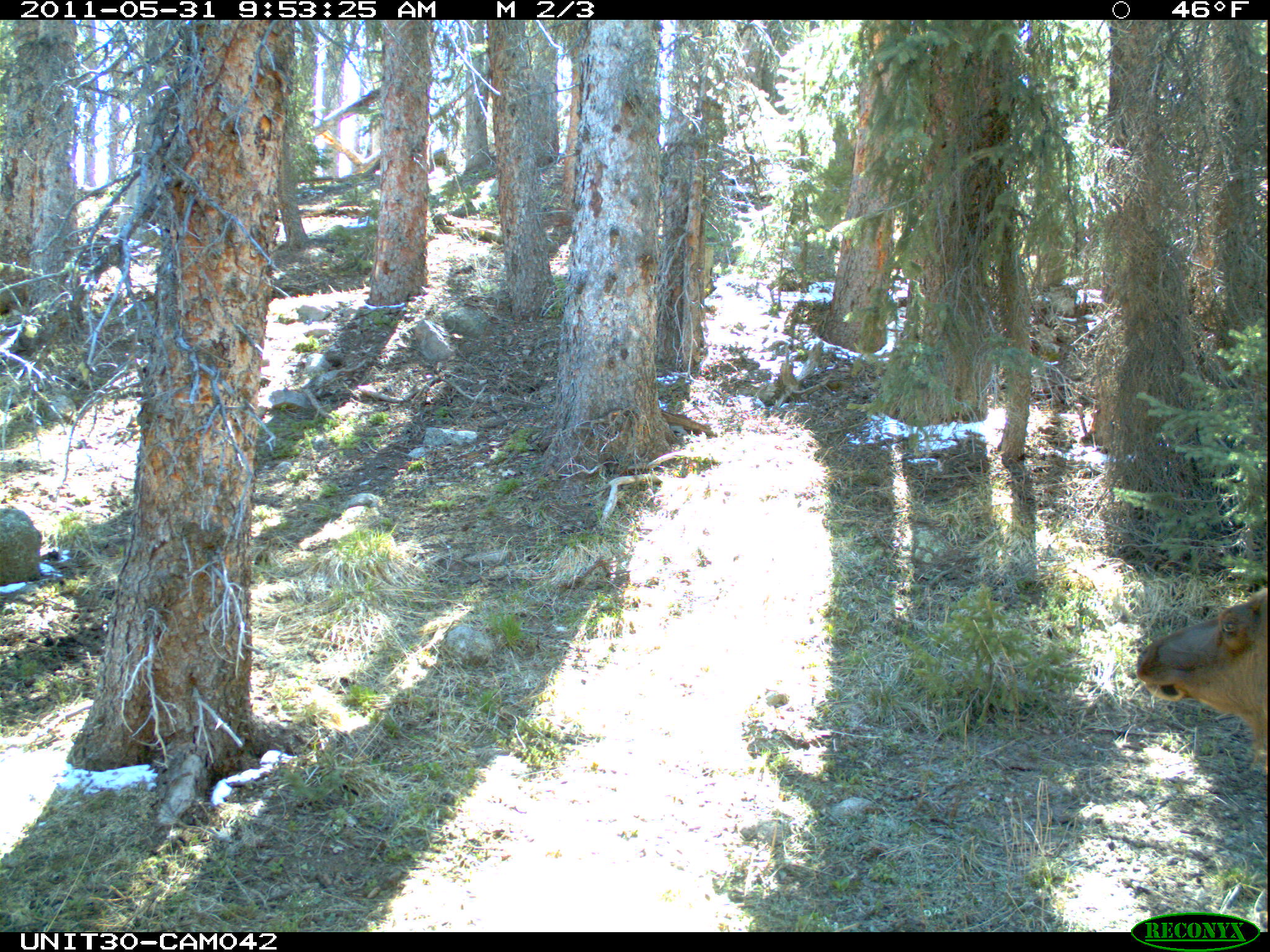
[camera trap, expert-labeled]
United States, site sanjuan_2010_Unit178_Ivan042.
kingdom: Animalia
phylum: Chordata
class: Mammalia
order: Artiodactyla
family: Cervidae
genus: Cervus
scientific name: Cervus elaphus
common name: red deer